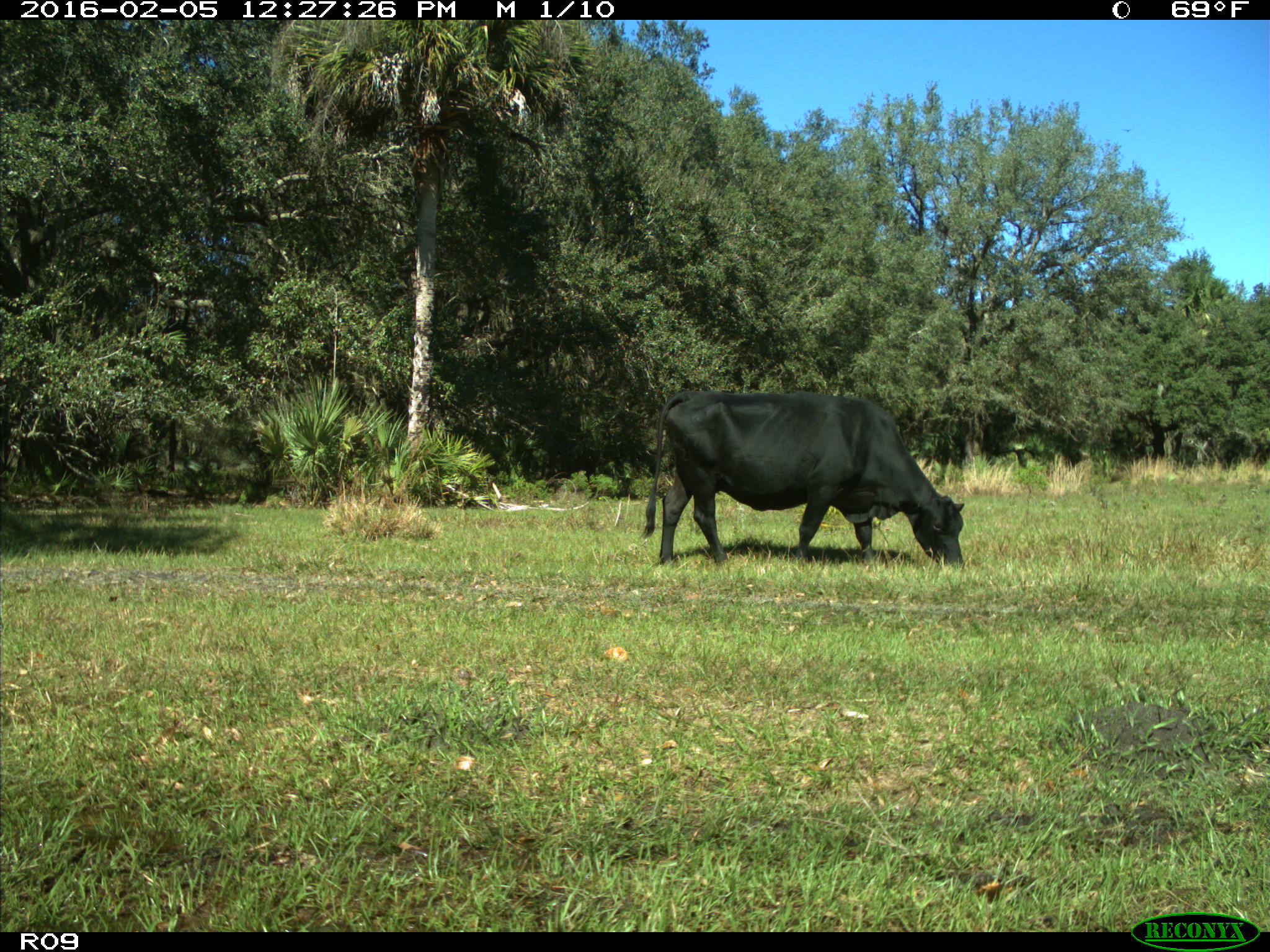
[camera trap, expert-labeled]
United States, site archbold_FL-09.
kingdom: Animalia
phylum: Chordata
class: Mammalia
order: Artiodactyla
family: Bovidae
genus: Bos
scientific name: Bos taurus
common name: domestic cow